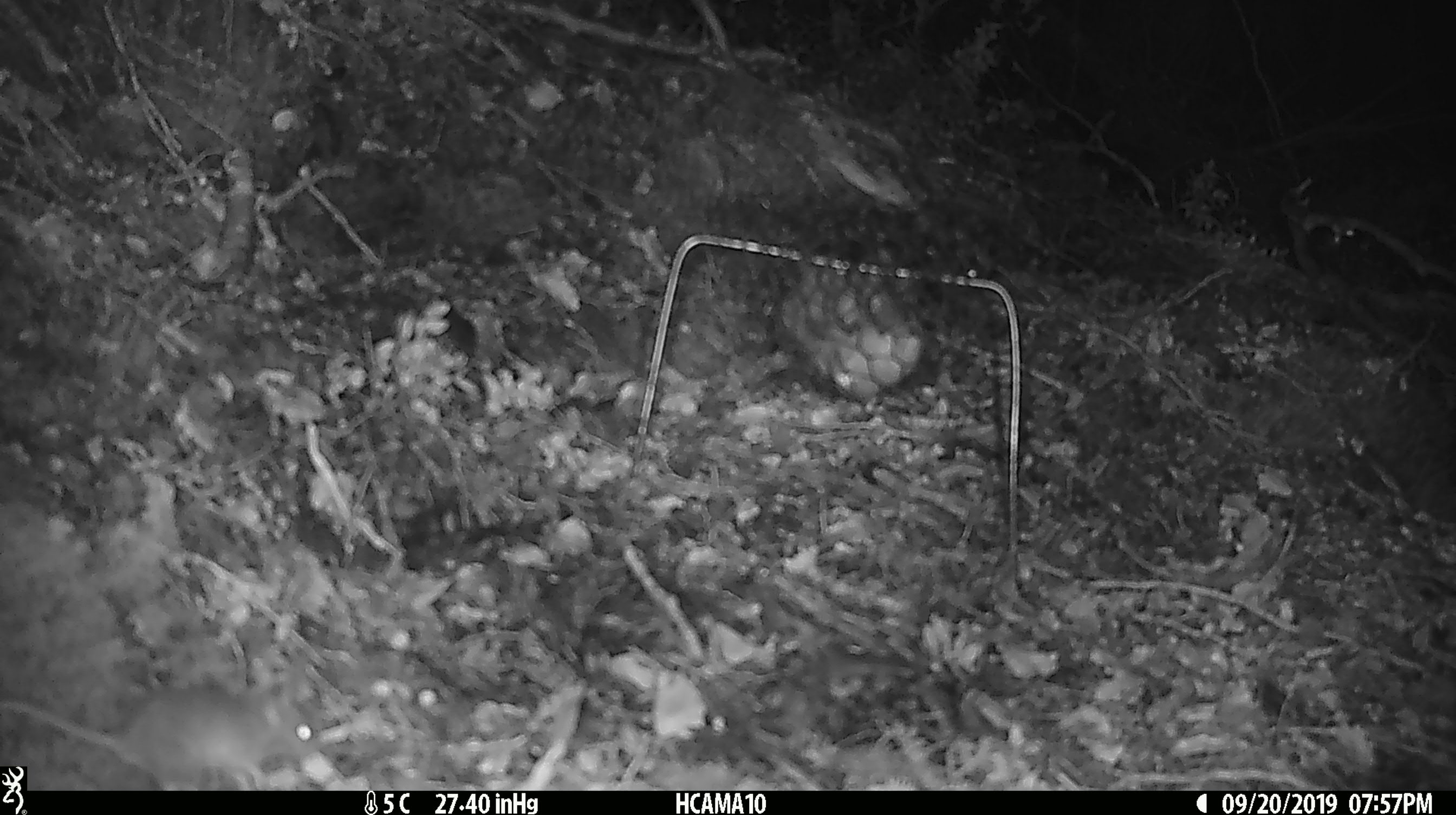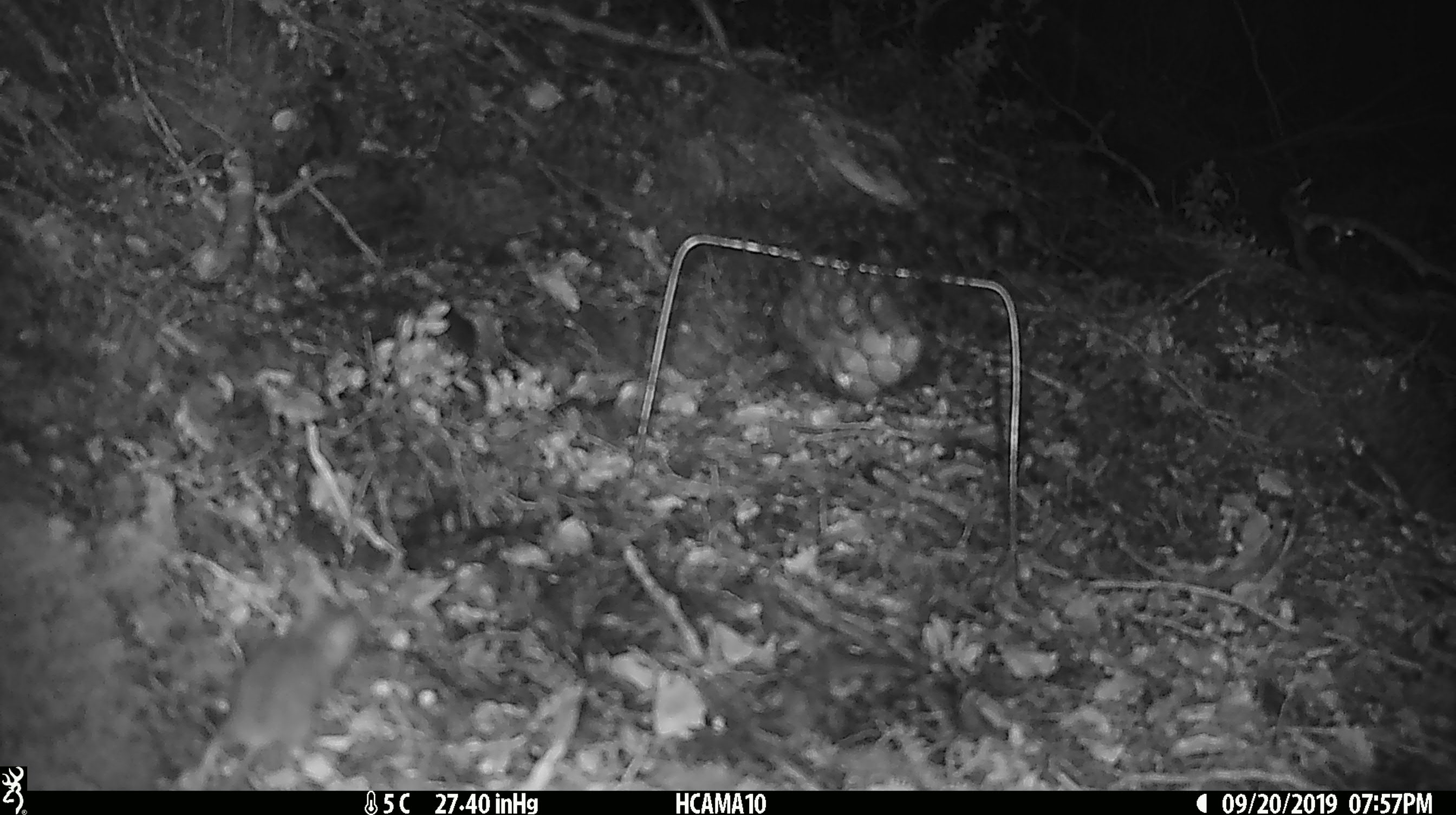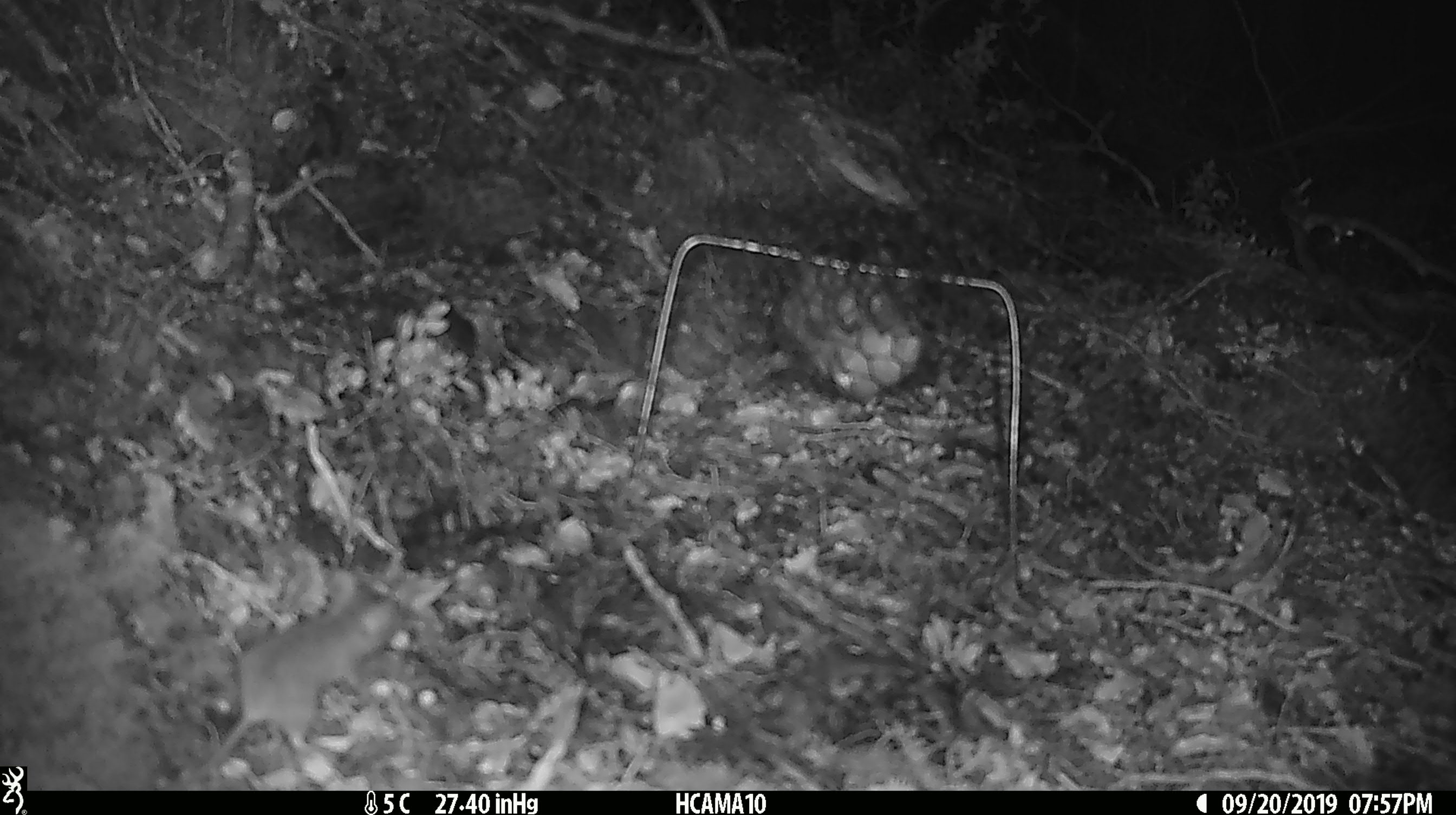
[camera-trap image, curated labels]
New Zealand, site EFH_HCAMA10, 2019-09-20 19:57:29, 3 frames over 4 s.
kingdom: Animalia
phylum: Chordata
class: Mammalia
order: Rodentia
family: Muridae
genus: Mus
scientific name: Mus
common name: mouse